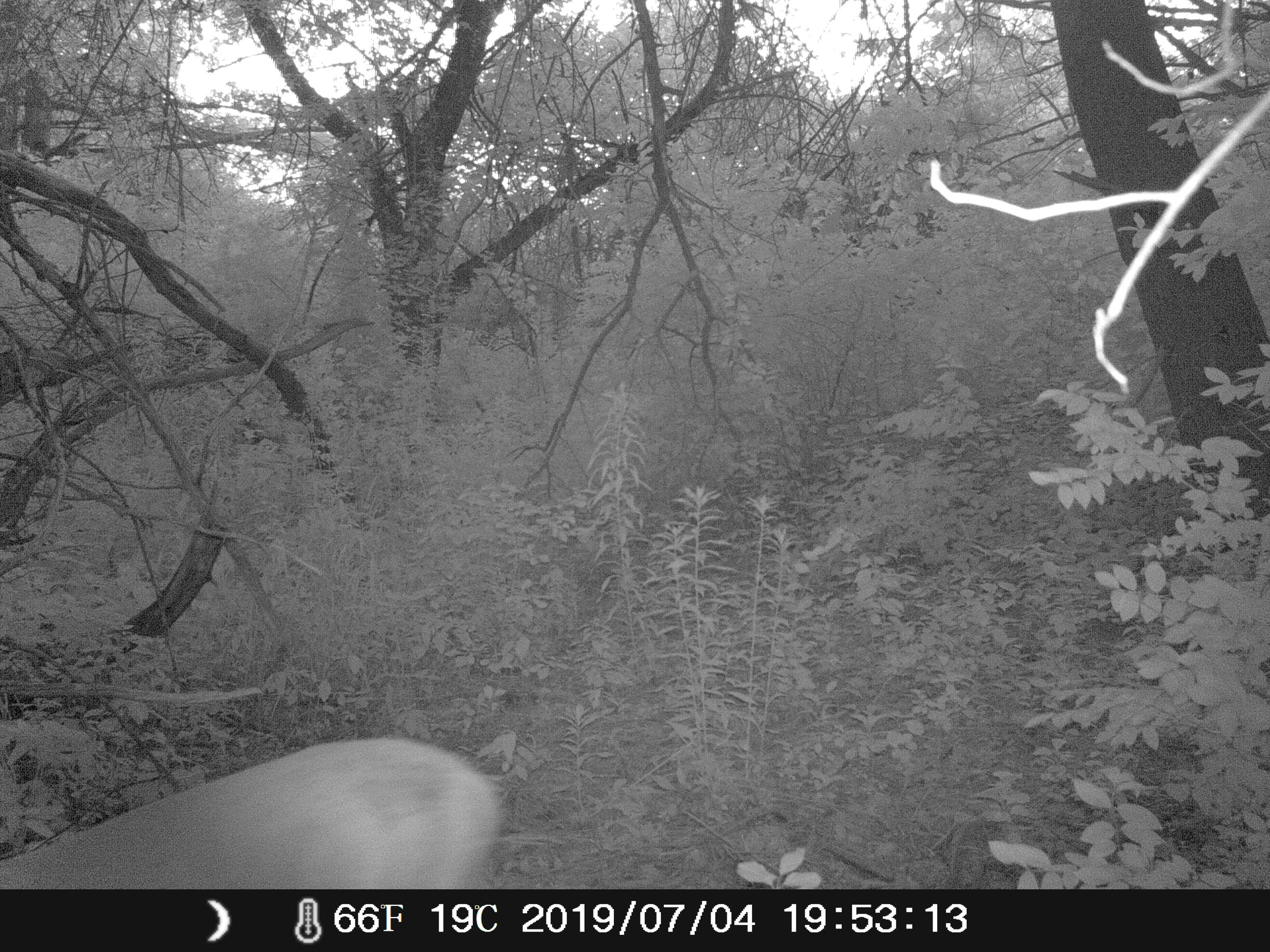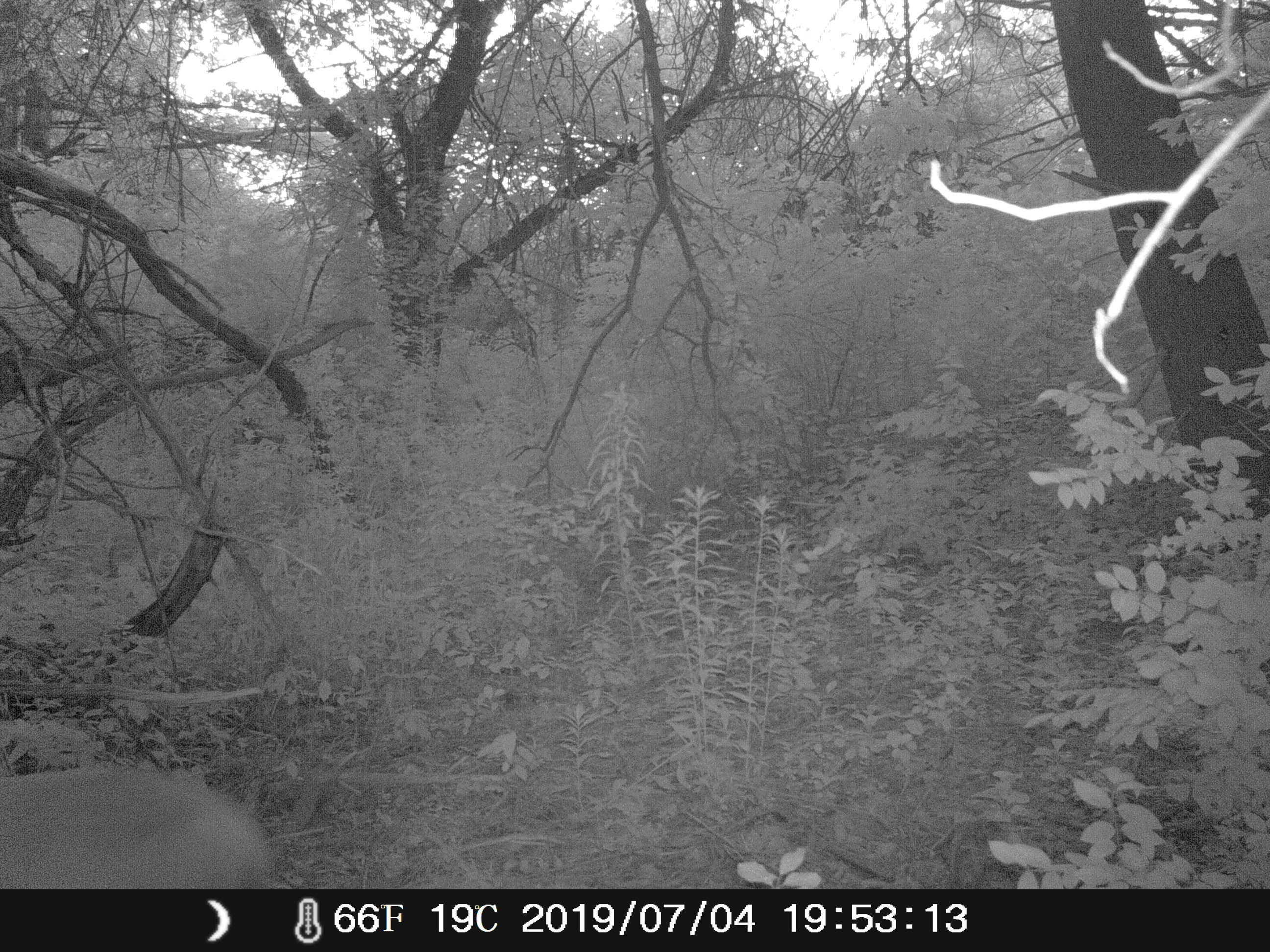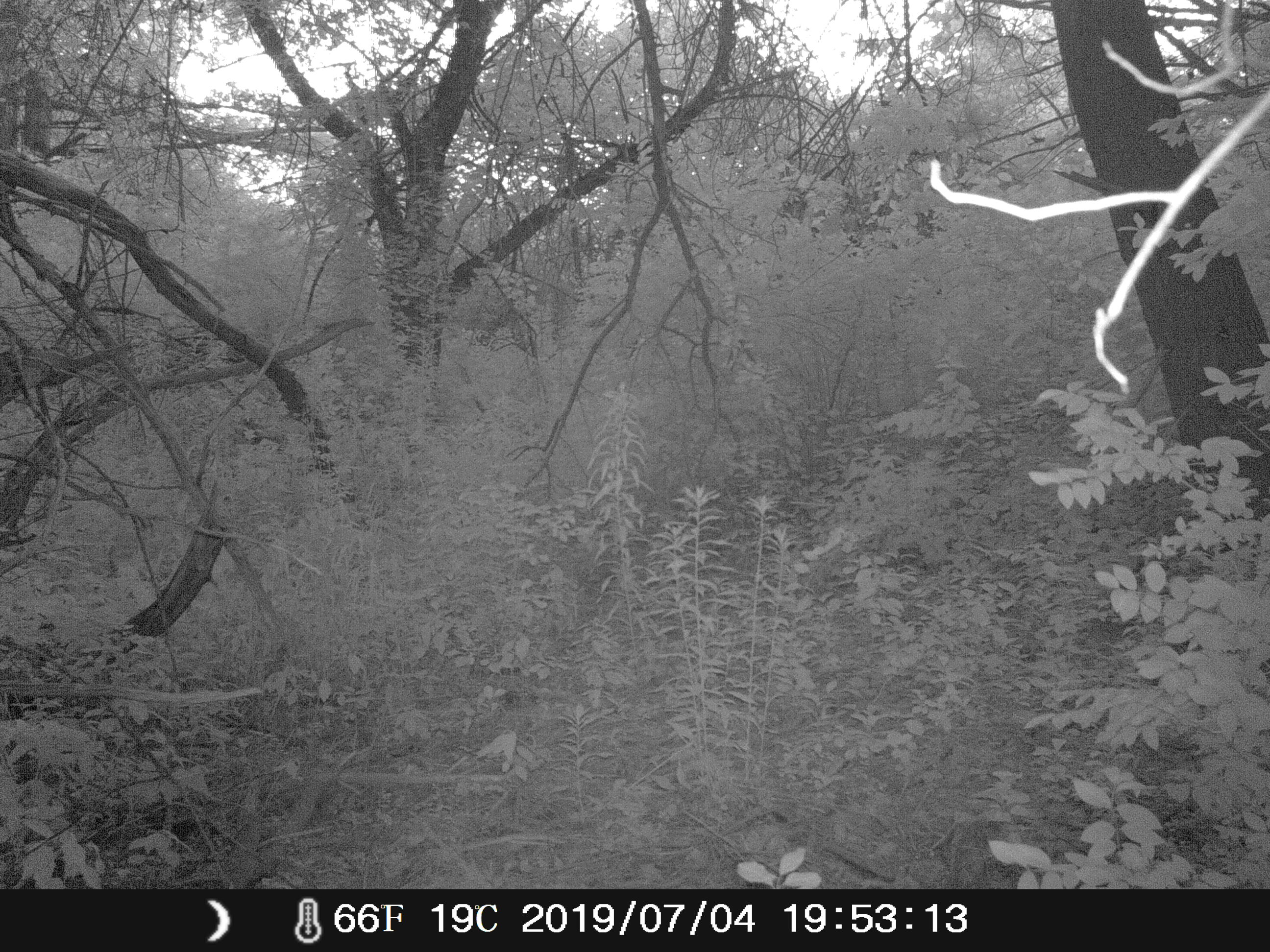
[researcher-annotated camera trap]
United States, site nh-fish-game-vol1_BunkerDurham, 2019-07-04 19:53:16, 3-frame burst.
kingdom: Animalia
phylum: Chordata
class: Mammalia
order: Artiodactyla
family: Cervidae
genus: Odocoileus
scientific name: Odocoileus virginianus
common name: white-tailed deer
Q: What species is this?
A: White-tailed deer (Odocoileus virginianus).